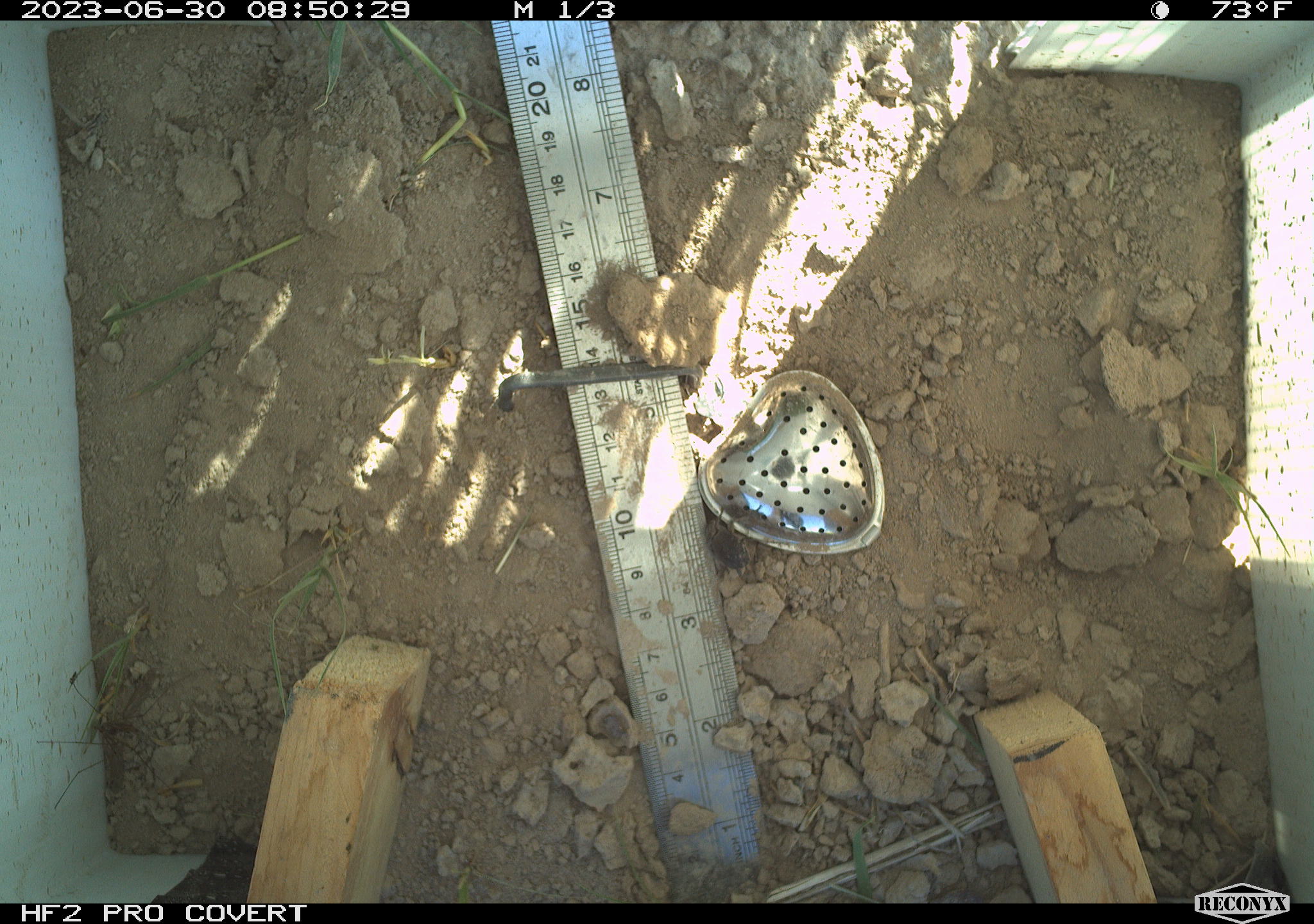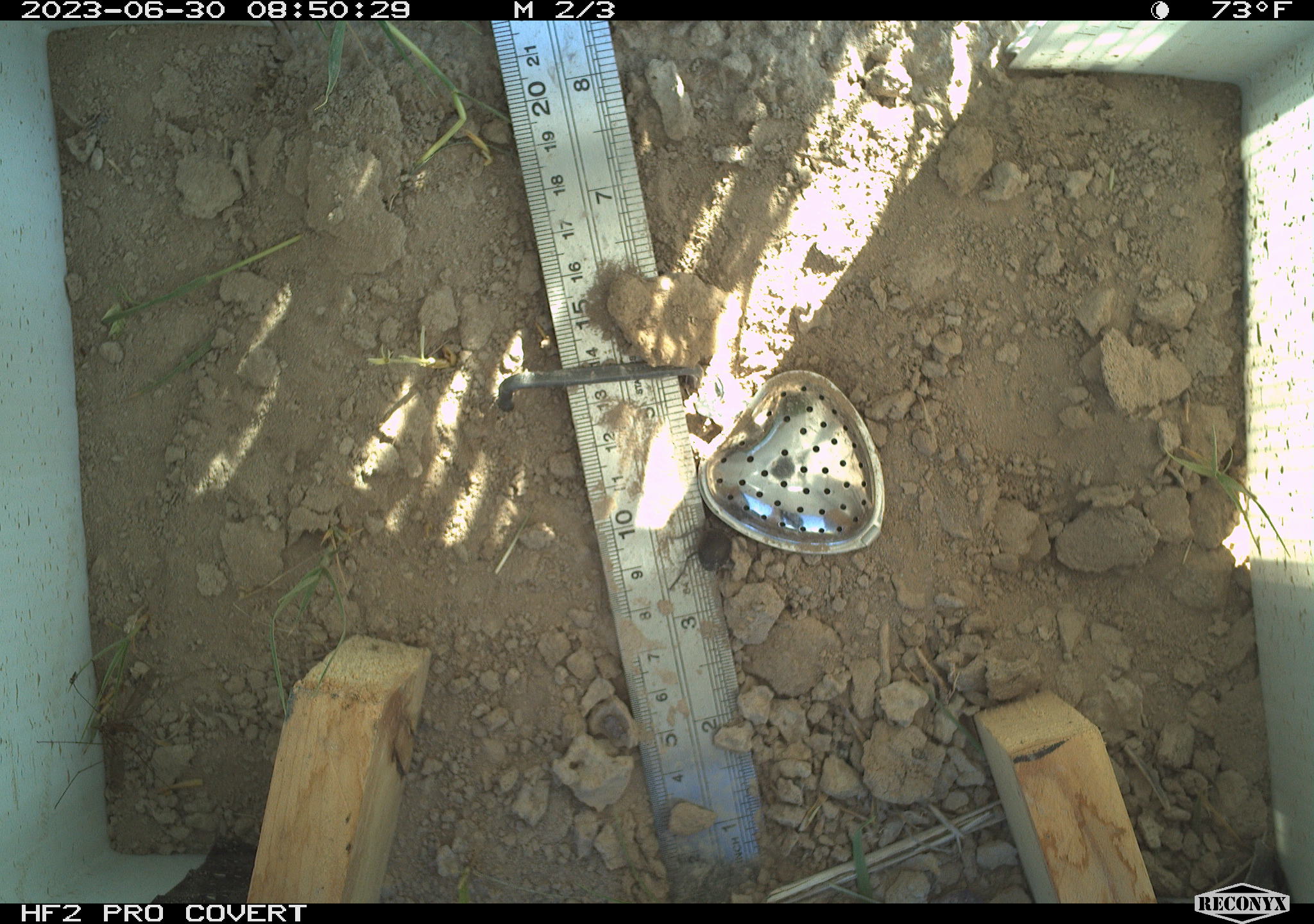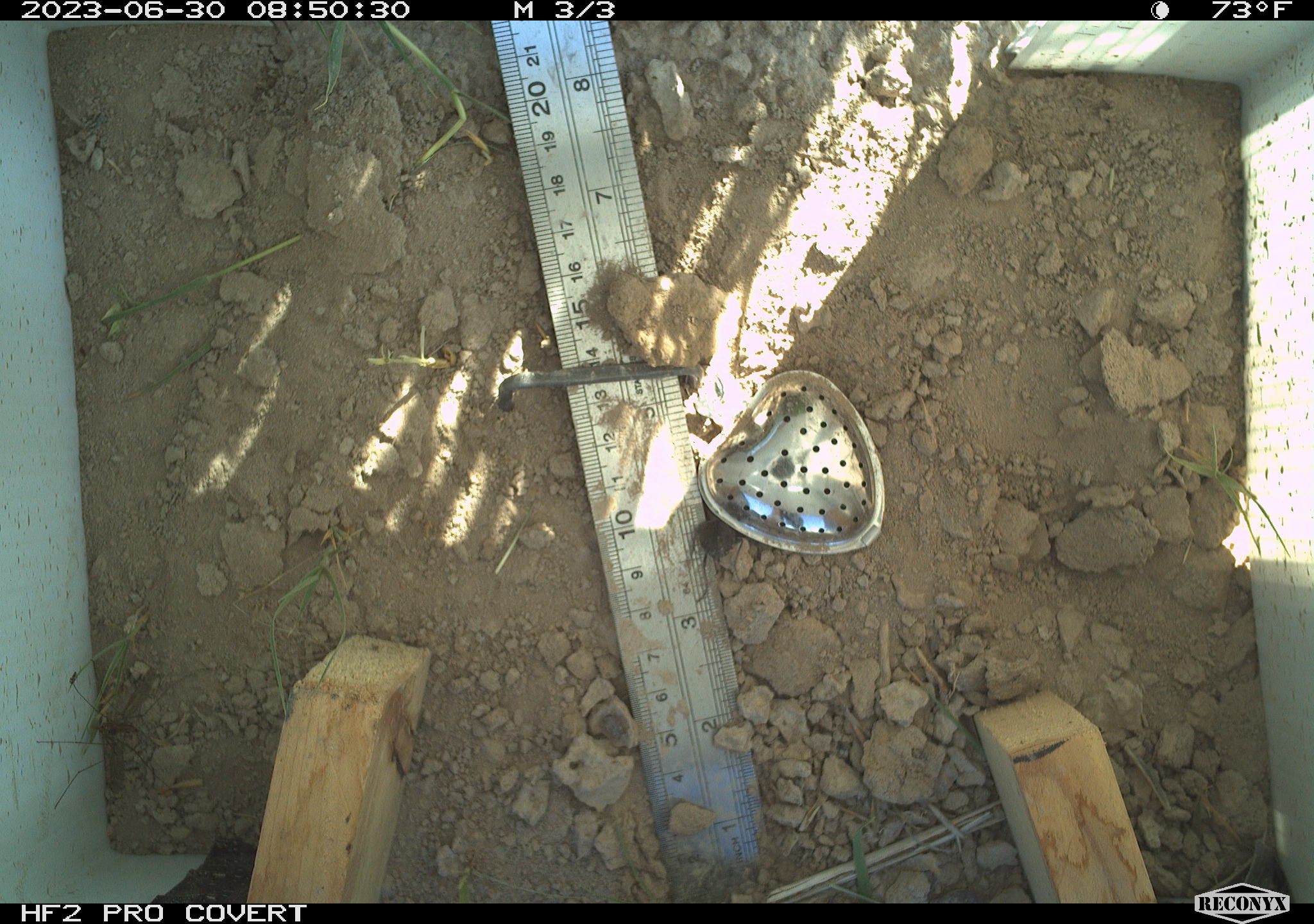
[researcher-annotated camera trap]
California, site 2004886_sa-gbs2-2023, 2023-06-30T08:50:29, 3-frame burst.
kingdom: Animalia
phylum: Arthropoda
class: Insecta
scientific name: Insecta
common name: insect